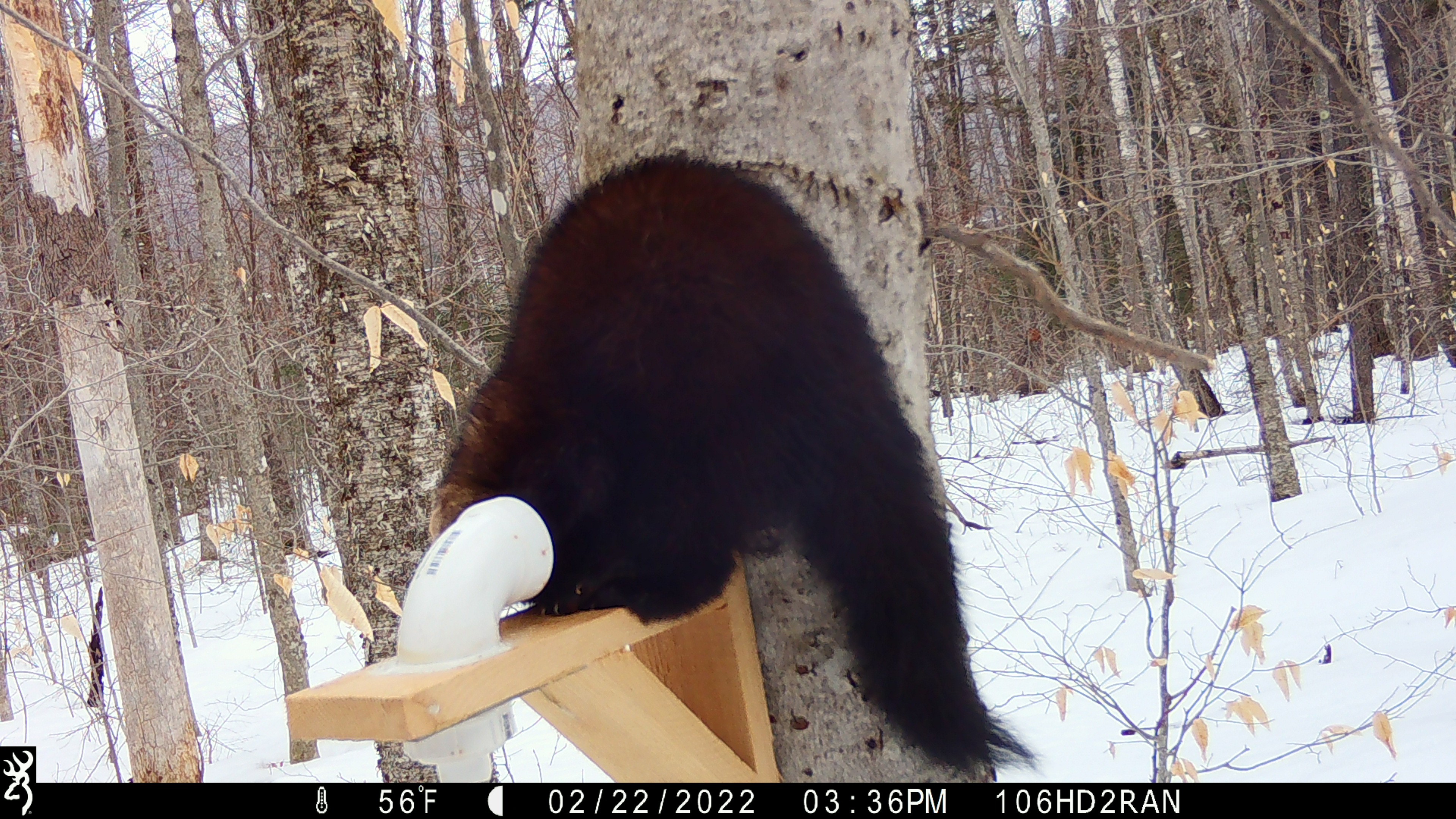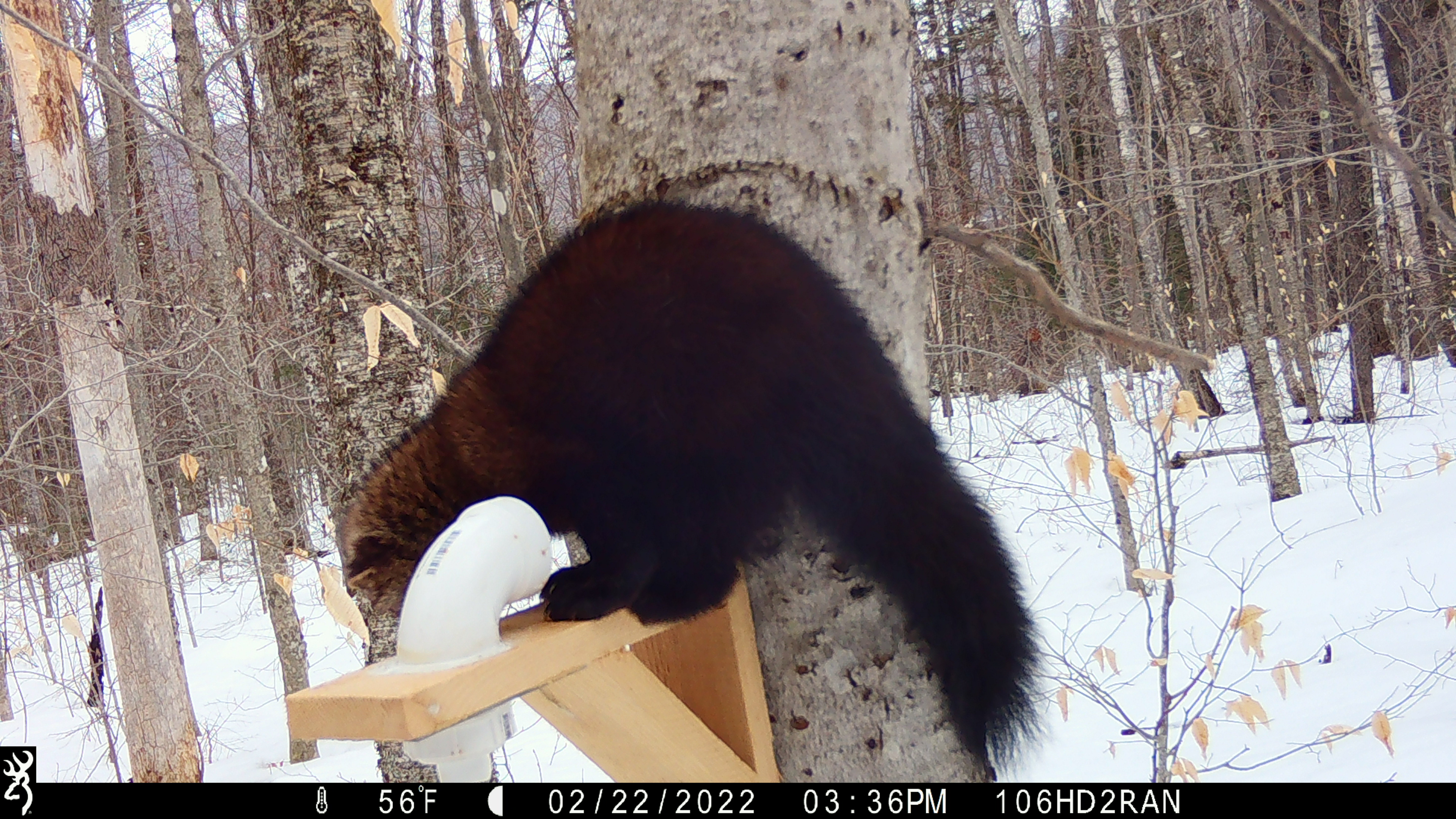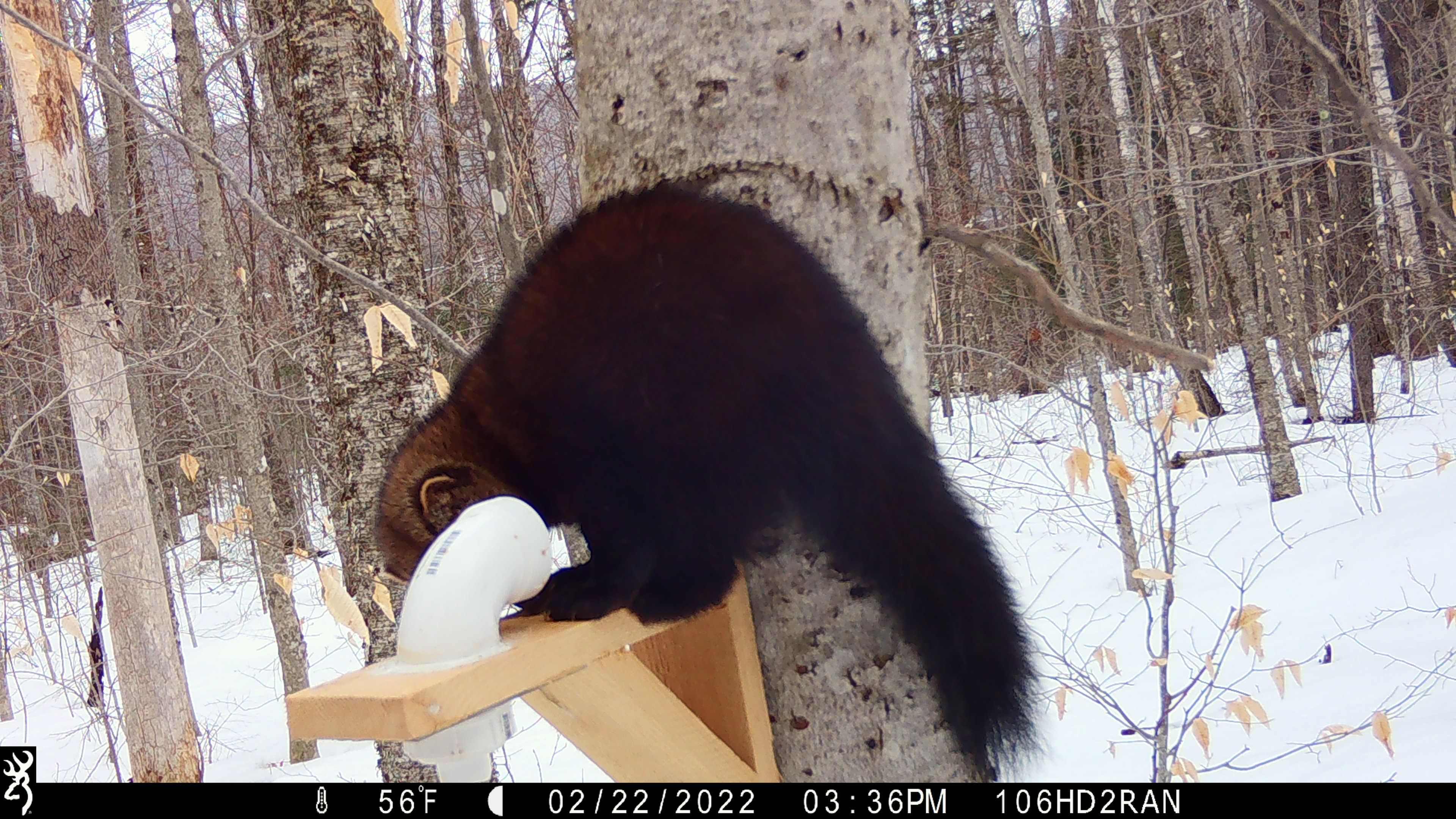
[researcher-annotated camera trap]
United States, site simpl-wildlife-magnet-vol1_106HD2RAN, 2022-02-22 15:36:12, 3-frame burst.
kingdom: Animalia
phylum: Chordata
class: Mammalia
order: Carnivora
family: Mustelidae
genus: Pekania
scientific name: Pekania pennanti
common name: fisher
Fisher (Pekania pennanti).